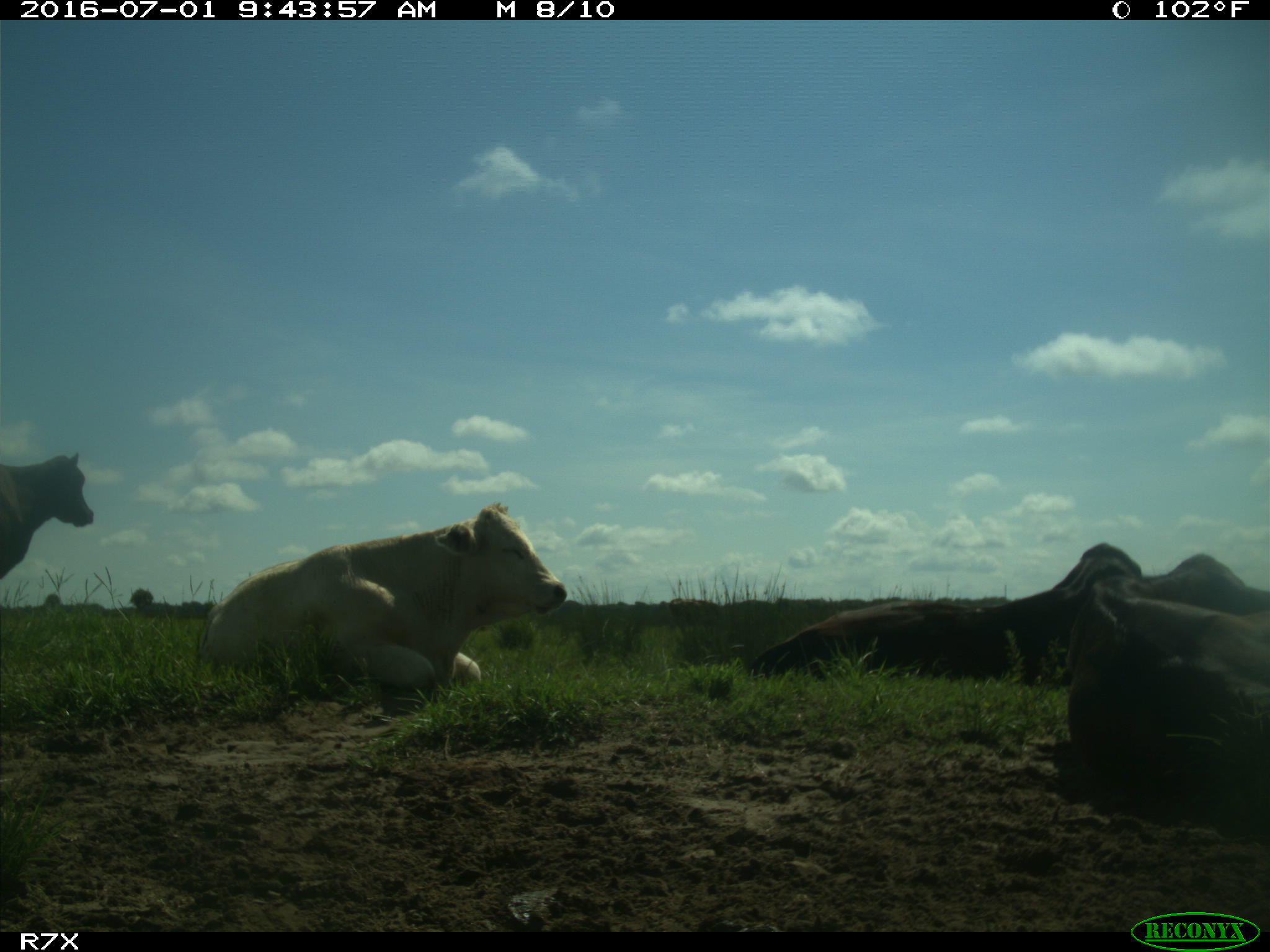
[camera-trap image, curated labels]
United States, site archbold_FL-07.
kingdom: Animalia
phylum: Chordata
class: Mammalia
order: Artiodactyla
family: Bovidae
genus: Bos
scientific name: Bos taurus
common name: domestic cow